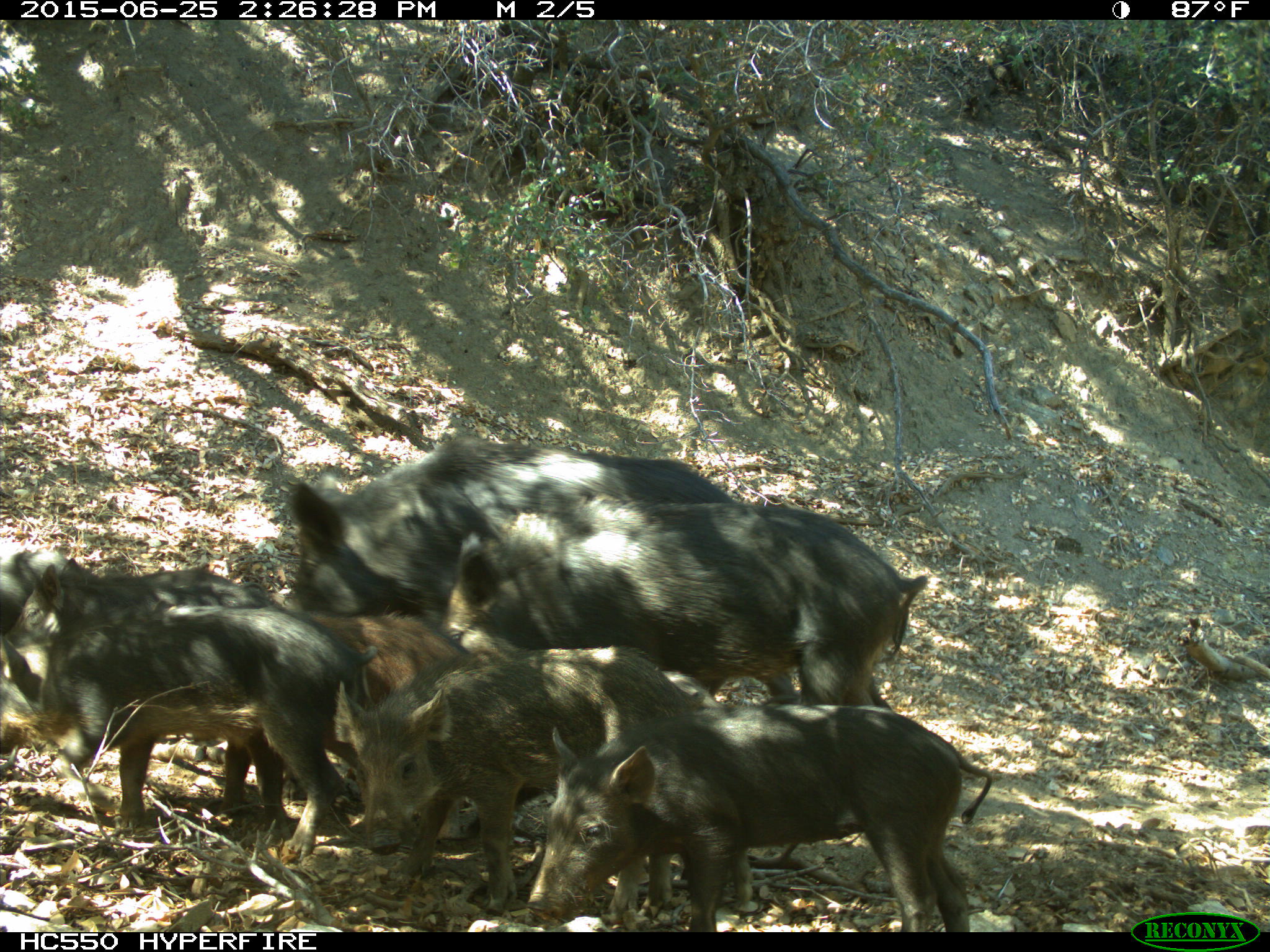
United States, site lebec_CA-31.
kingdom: Animalia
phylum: Chordata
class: Mammalia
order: Artiodactyla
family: Suidae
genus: Sus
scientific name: Sus scrofa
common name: wild boar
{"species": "Sus scrofa (wild boar)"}